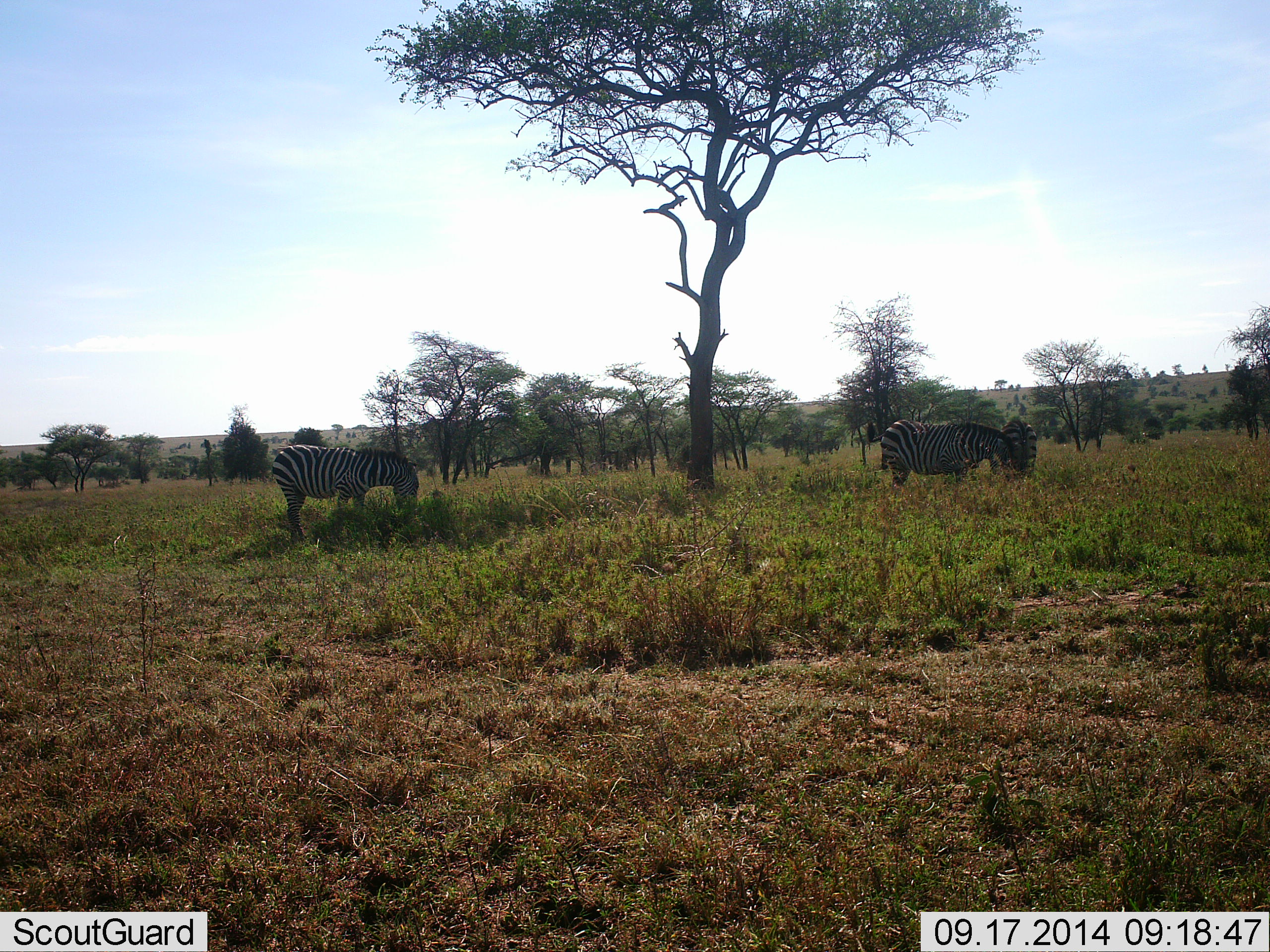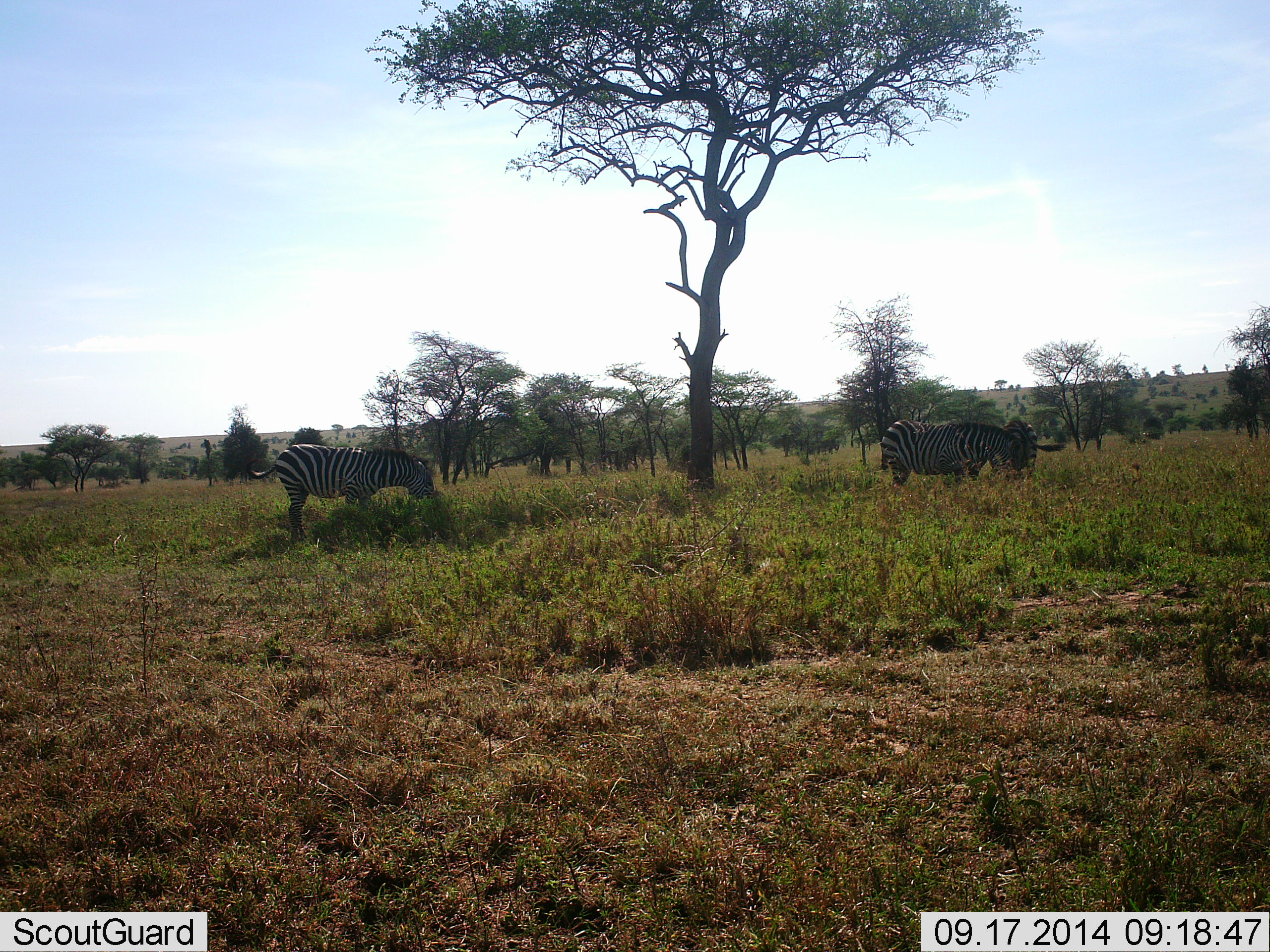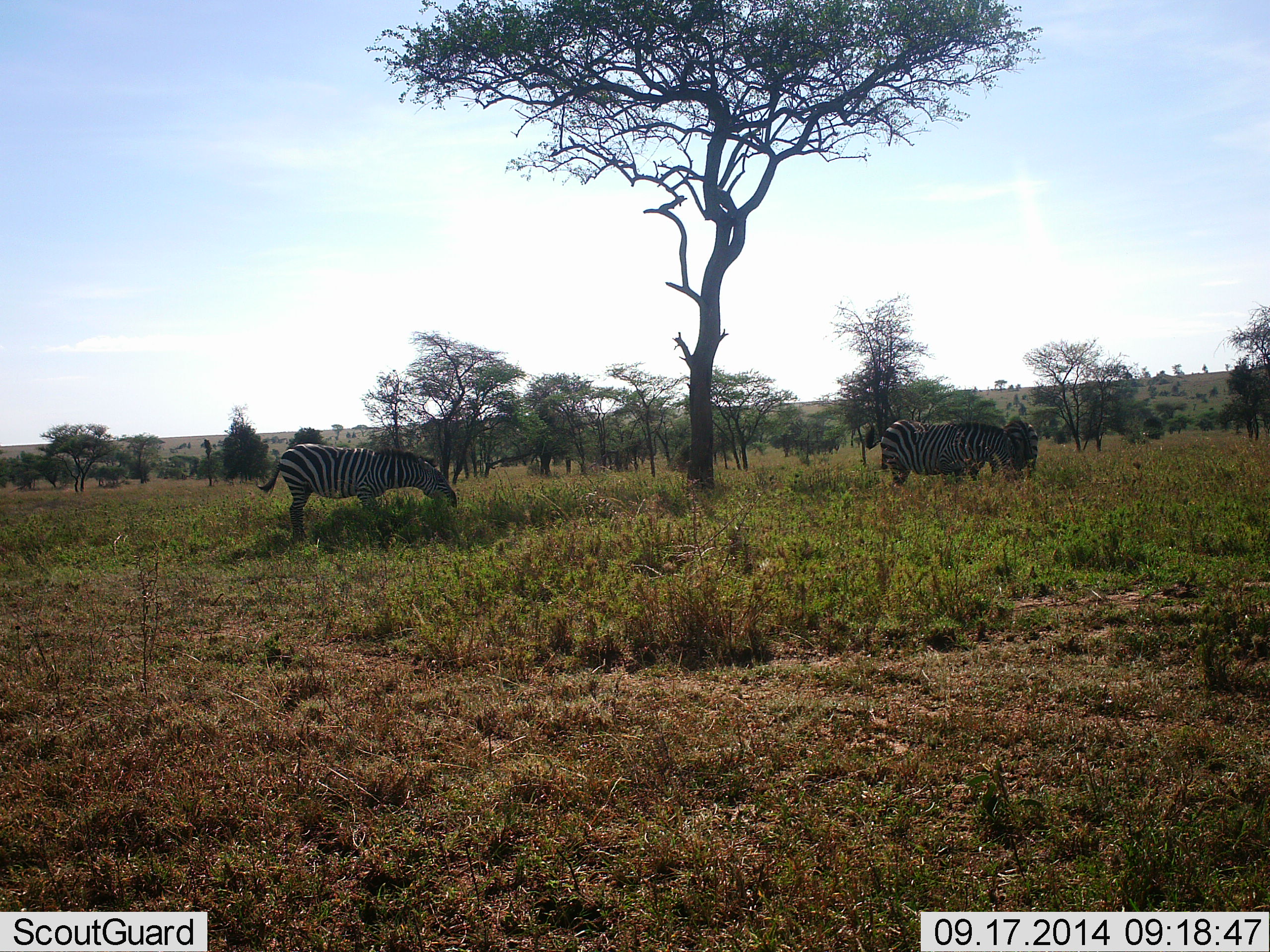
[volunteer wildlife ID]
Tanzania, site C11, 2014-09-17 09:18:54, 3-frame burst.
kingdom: Animalia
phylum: Chordata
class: Mammalia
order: Perissodactyla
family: Equidae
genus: Equus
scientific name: Equus quagga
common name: plains zebra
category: zebra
Zebra (plains zebra) (Equus quagga), count 3. Behavior (volunteer vote fractions): standing 30%, resting 0%, moving 0%, interacting 0%. Young present (vote fraction): 0%. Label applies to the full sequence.